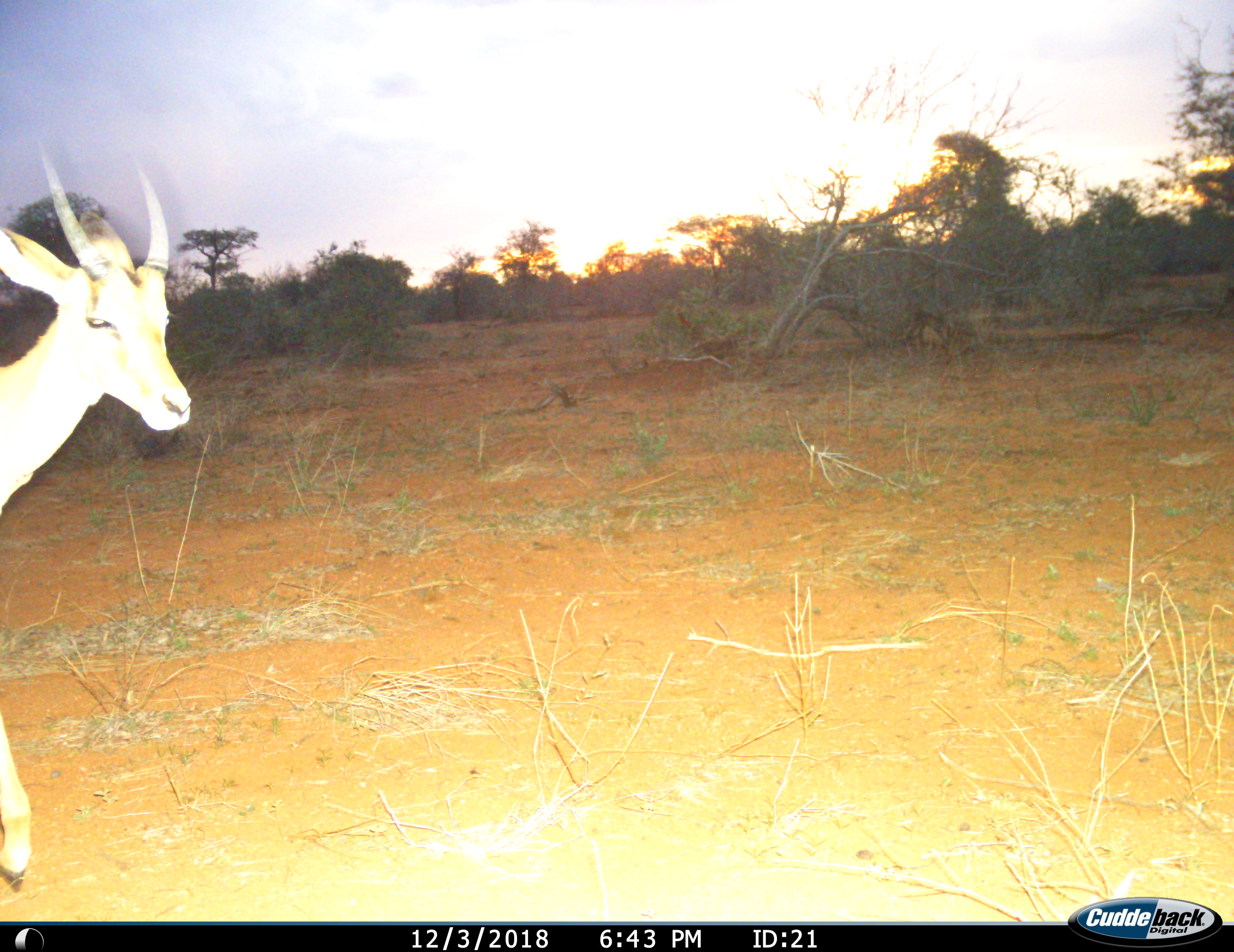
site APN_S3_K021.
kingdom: Animalia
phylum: Chordata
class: Mammalia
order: Artiodactyla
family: Bovidae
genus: Aepyceros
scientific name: Aepyceros melampus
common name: impala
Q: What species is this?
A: Impala (Aepyceros melampus).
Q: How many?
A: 1.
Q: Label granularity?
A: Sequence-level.